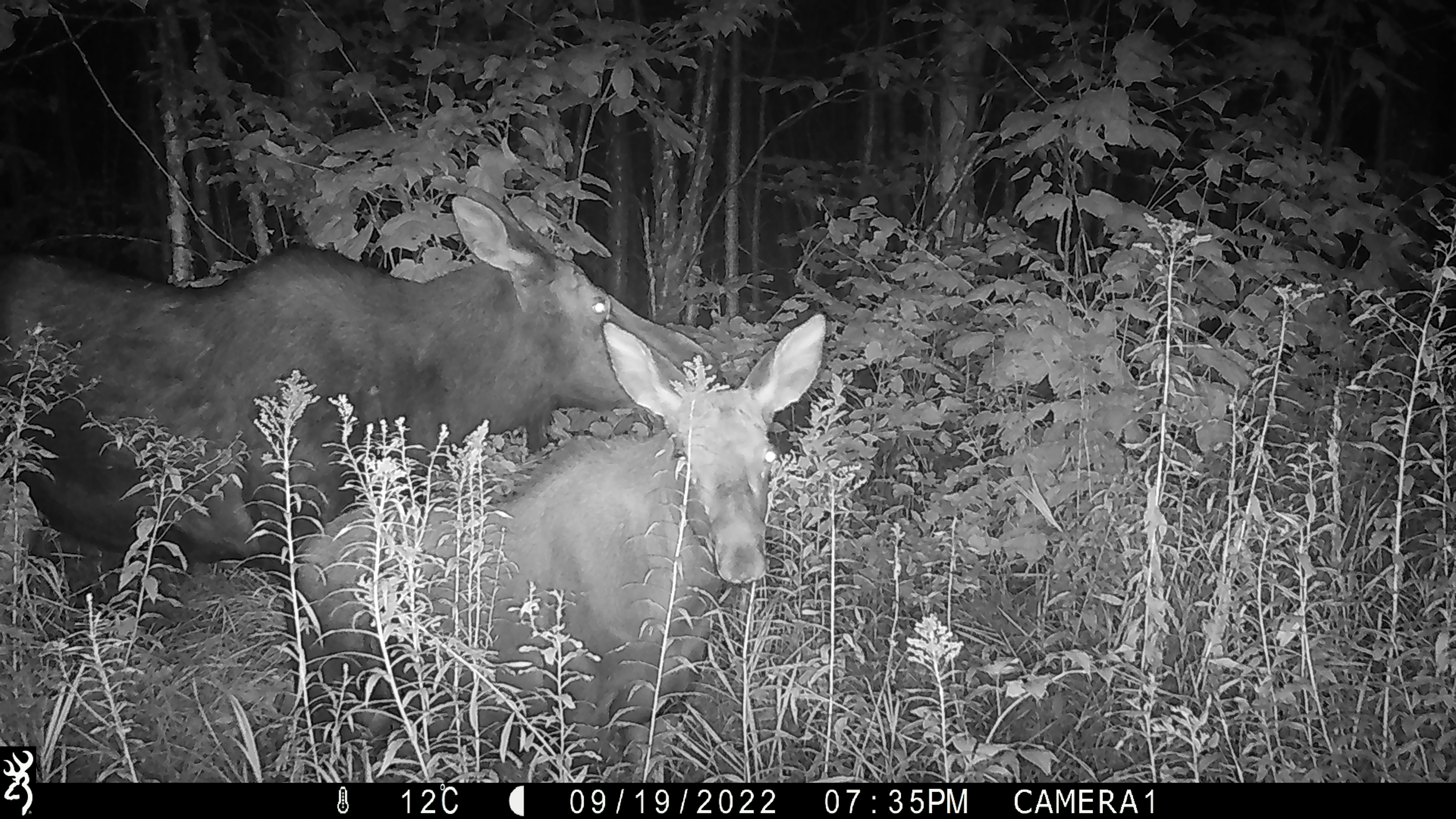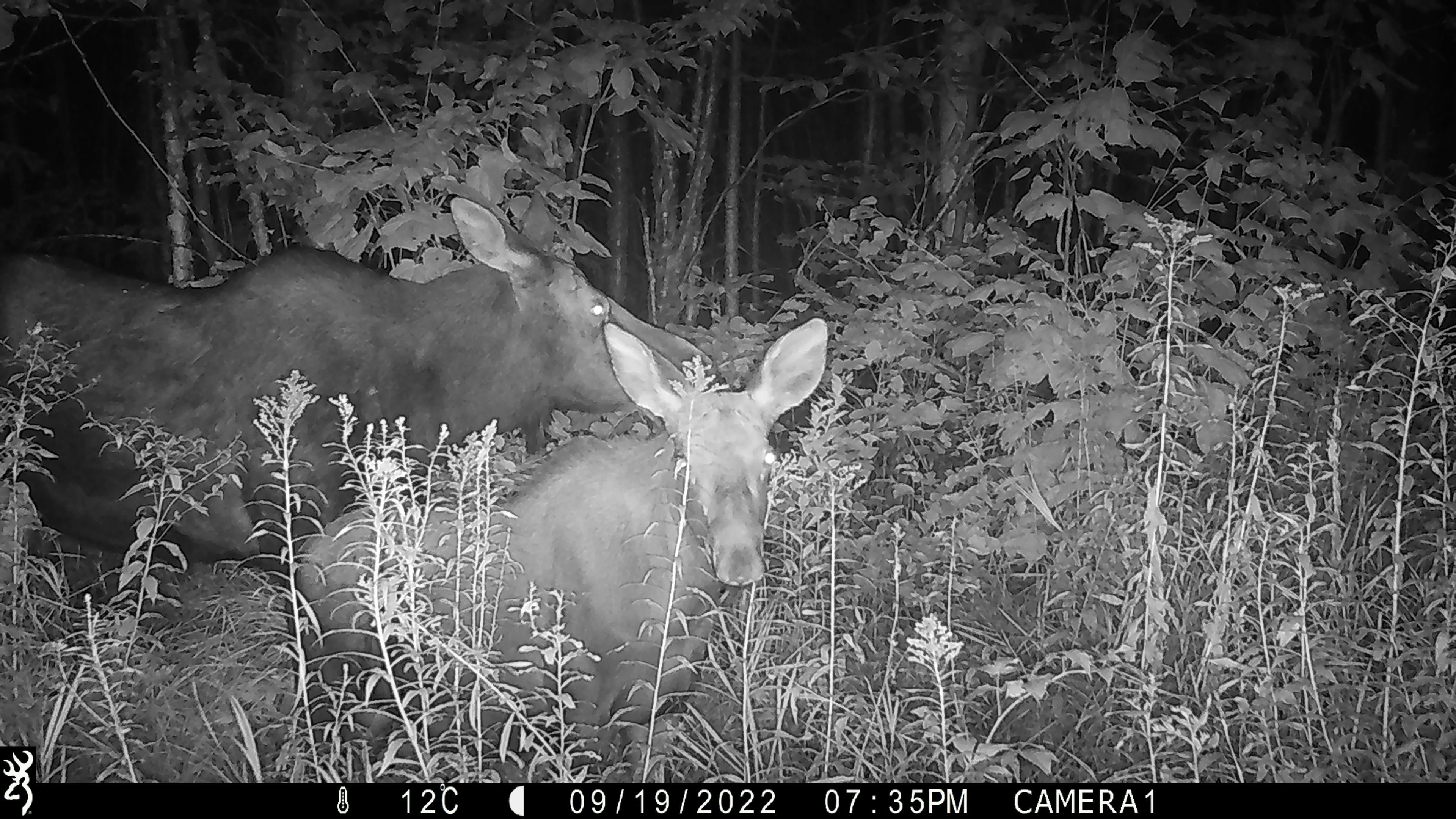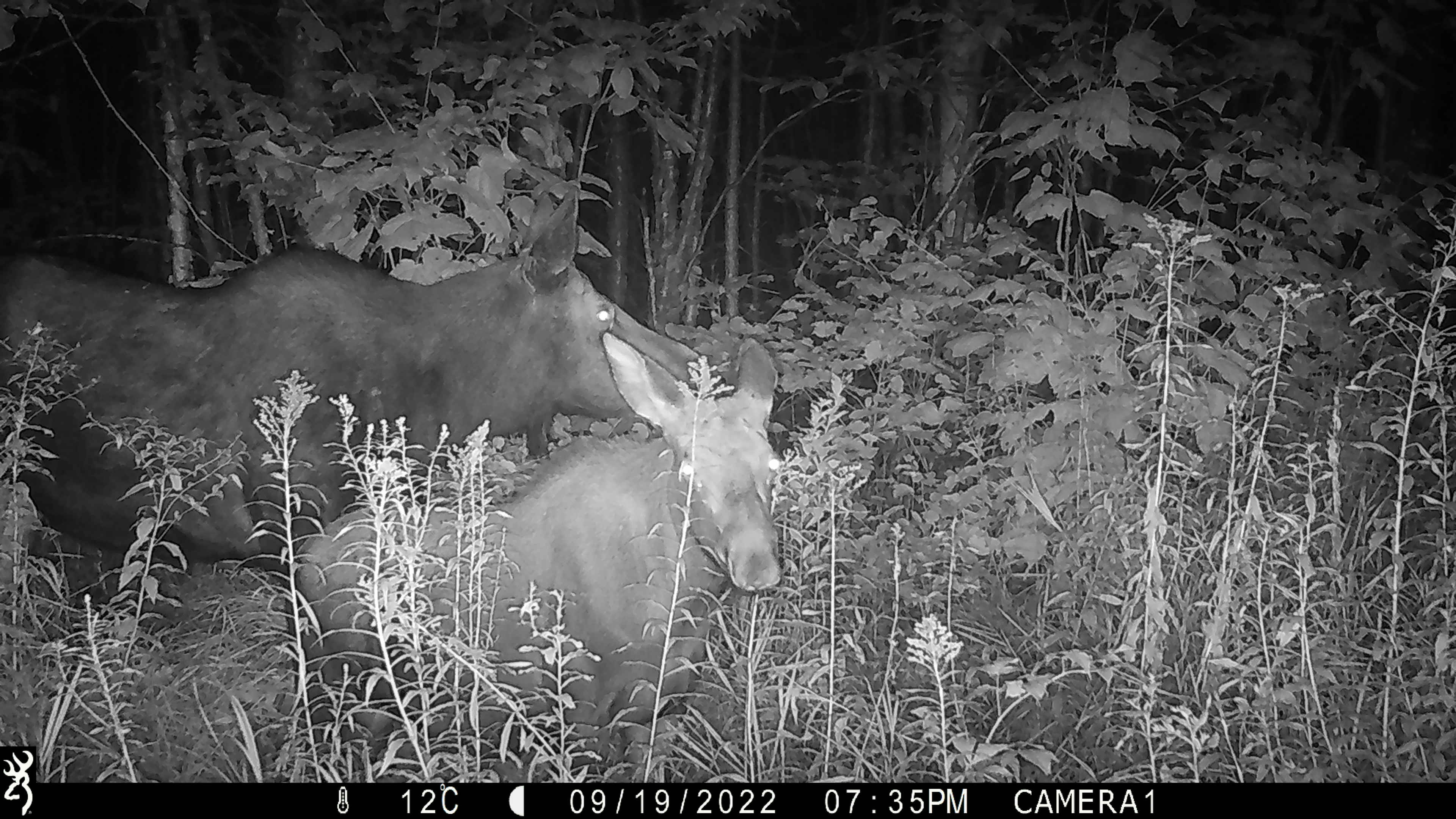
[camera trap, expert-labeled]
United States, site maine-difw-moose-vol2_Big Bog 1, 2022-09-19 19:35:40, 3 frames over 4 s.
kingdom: Animalia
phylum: Chordata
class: Mammalia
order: Artiodactyla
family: Cervidae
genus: Alces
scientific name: Alces alces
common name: moose